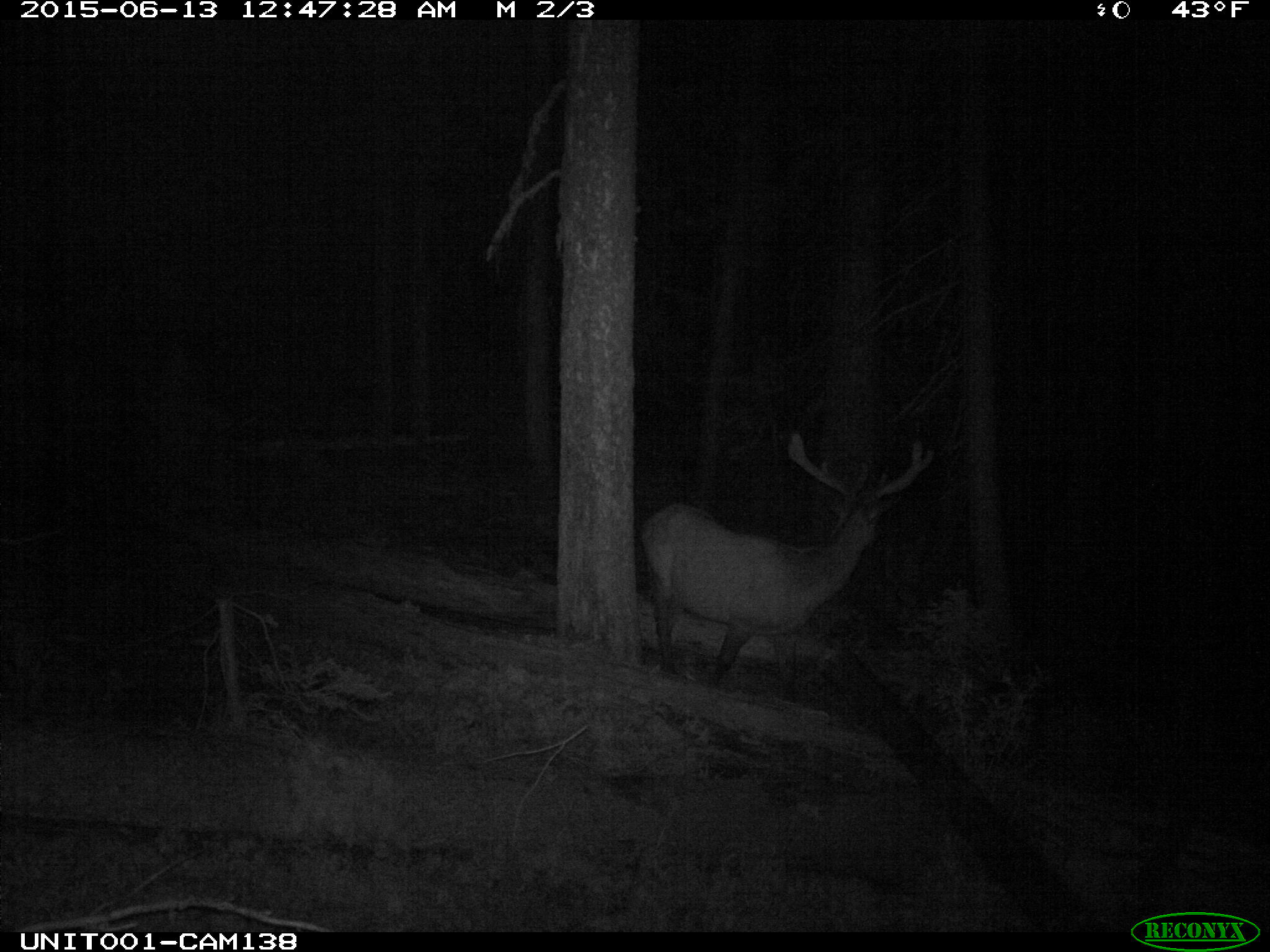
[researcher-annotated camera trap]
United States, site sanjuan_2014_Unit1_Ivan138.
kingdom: Animalia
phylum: Chordata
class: Mammalia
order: Artiodactyla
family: Cervidae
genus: Cervus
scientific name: Cervus elaphus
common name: red deer